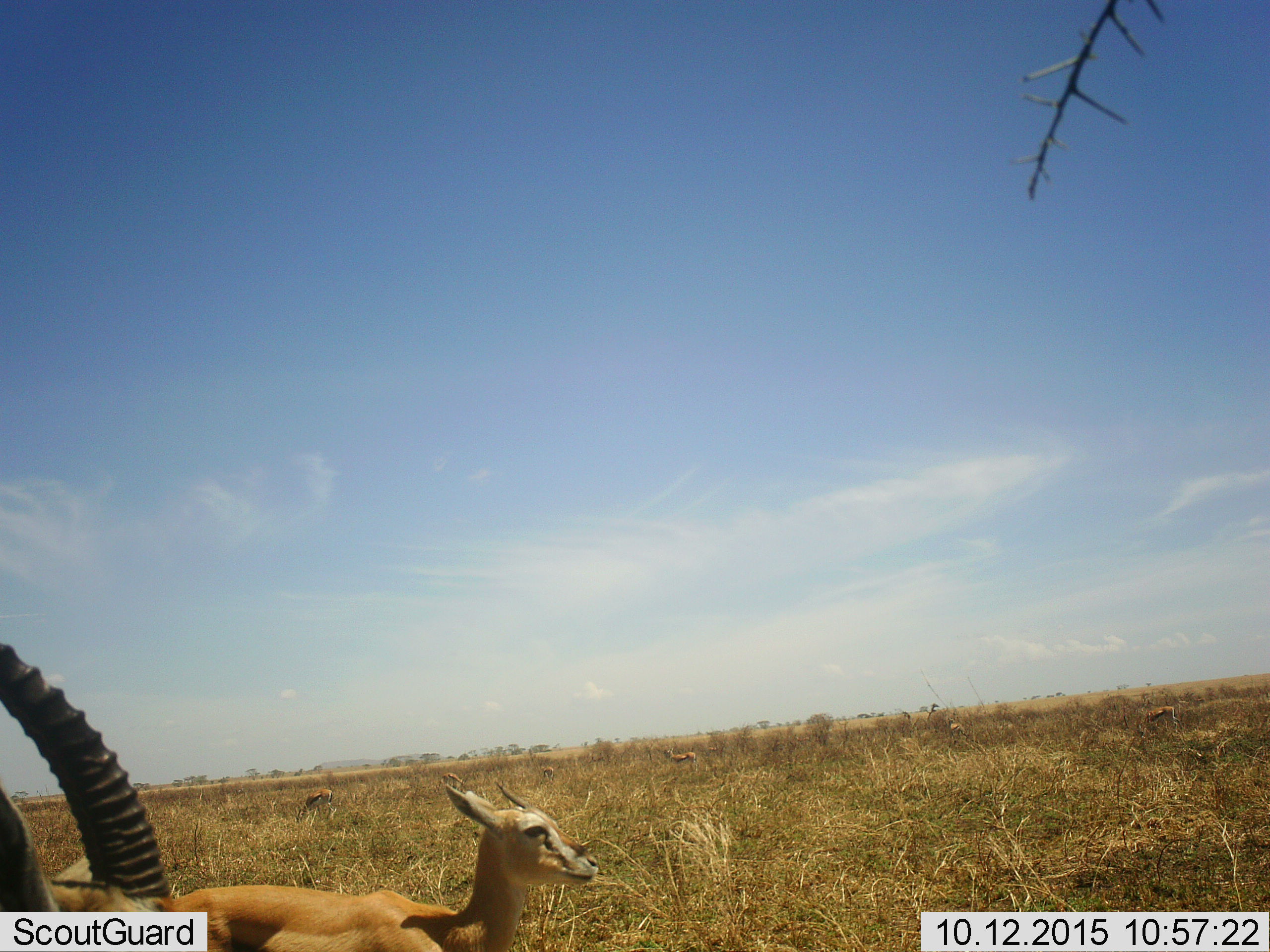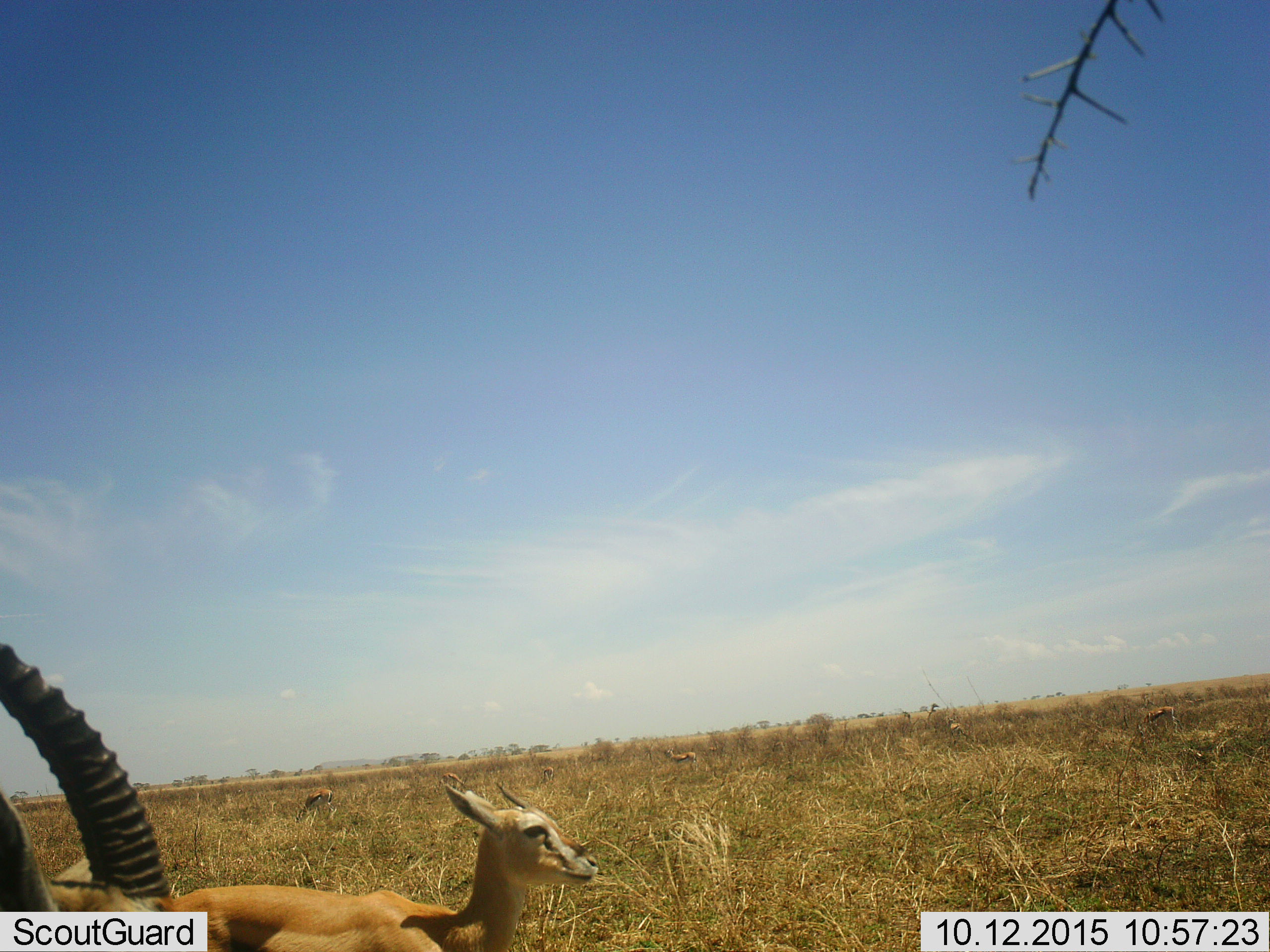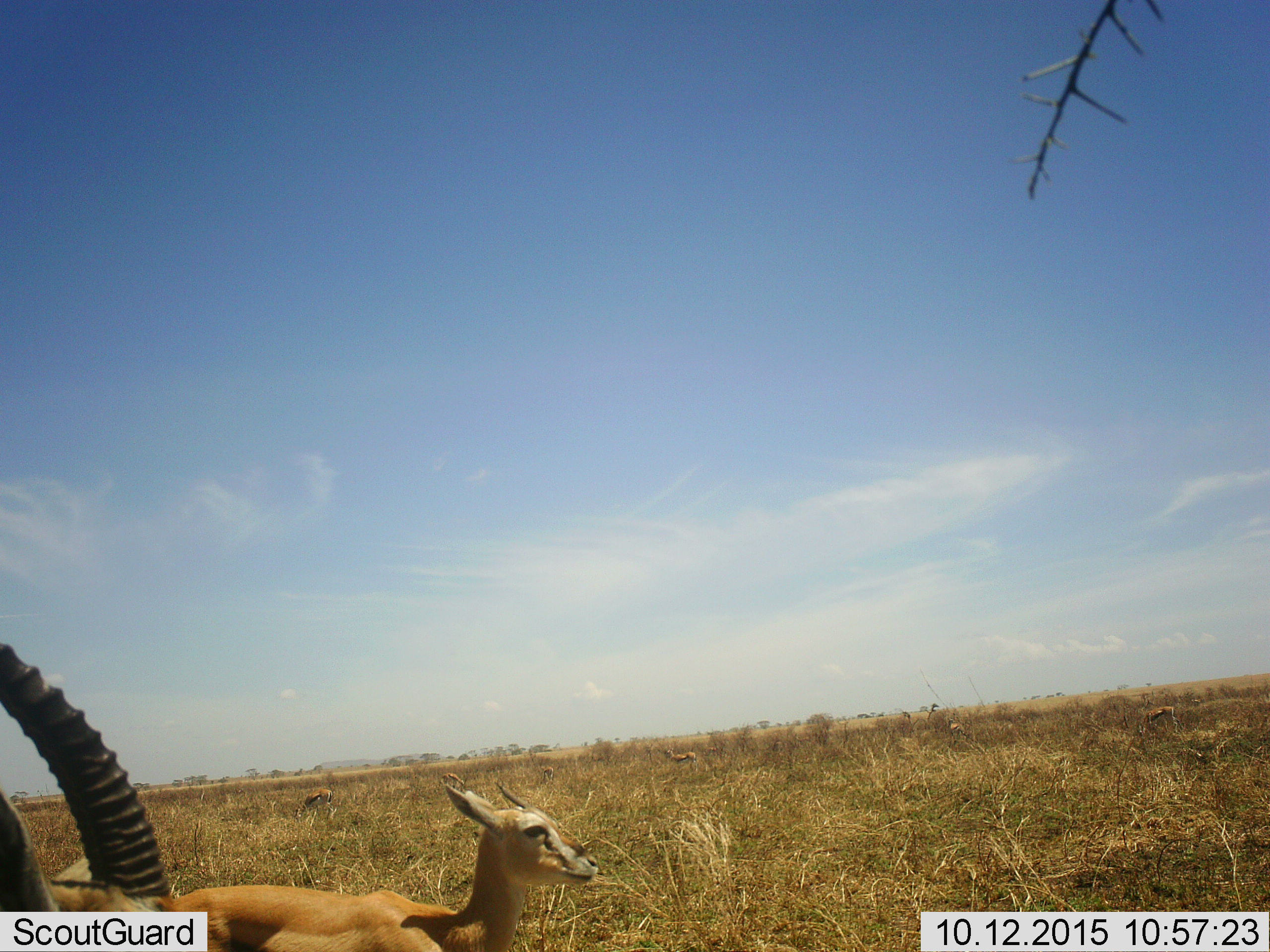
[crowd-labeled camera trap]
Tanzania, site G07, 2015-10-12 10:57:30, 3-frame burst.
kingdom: Animalia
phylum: Chordata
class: Mammalia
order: Artiodactyla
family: Bovidae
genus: Eudorcas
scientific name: Eudorcas thomsonii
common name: thomson's gazelle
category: gazellethomsons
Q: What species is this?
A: Gazellethomsons (thomson's gazelle) (Eudorcas thomsonii).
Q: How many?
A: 8.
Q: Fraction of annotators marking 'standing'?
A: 100%.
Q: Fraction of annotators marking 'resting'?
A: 20%.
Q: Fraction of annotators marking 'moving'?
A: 0%.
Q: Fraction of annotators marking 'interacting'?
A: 0%.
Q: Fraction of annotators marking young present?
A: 20%.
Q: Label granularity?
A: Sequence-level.